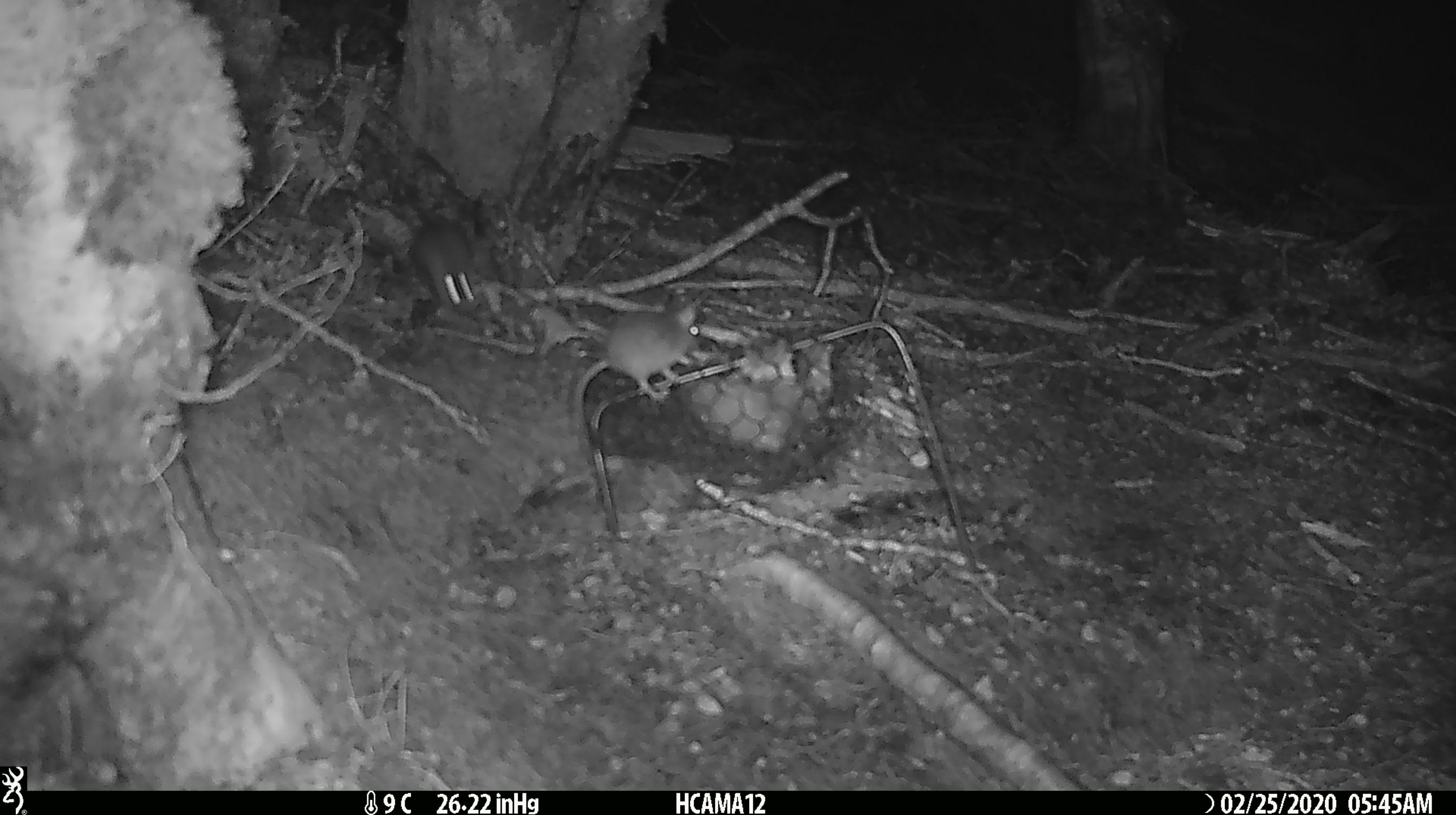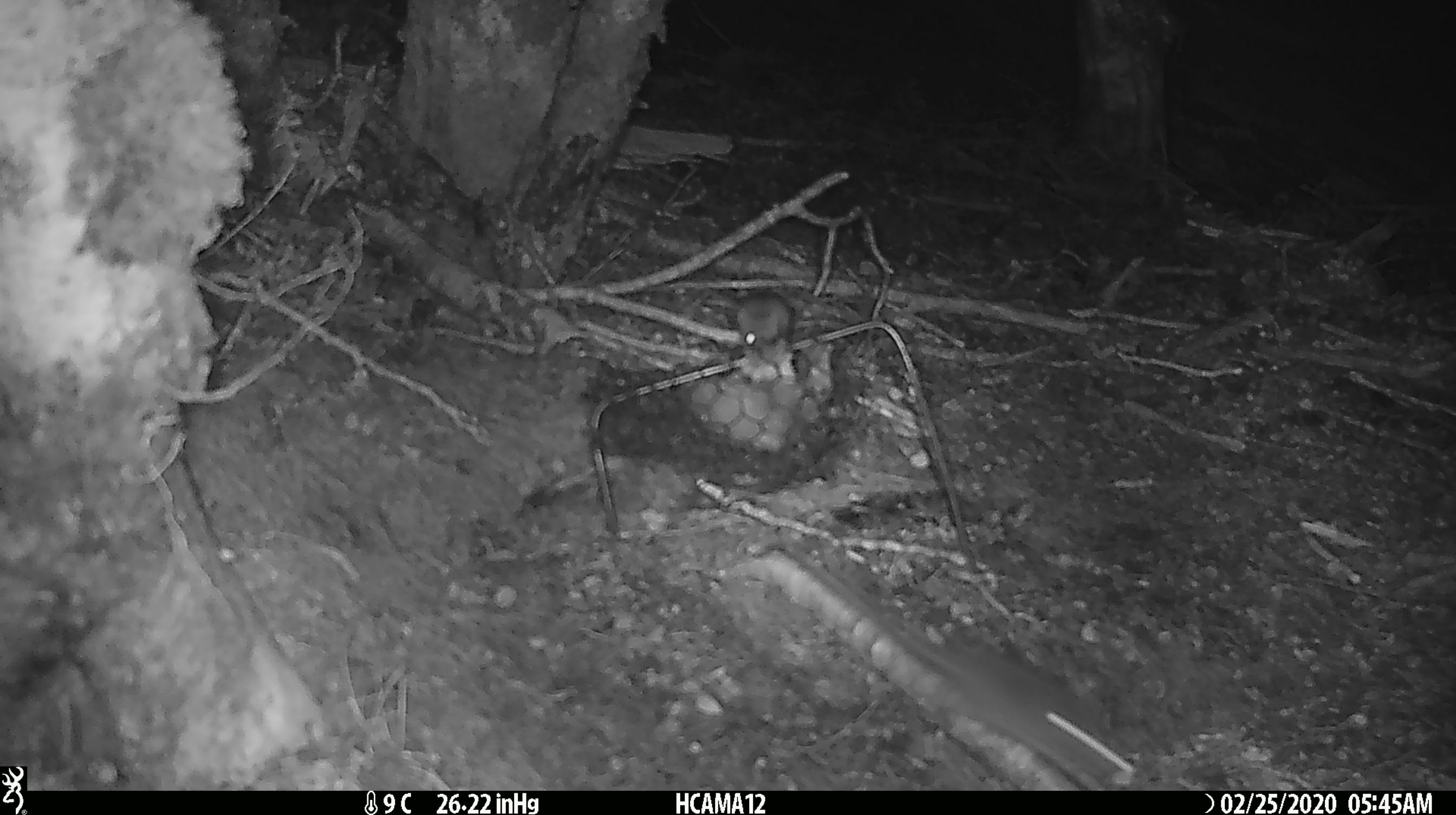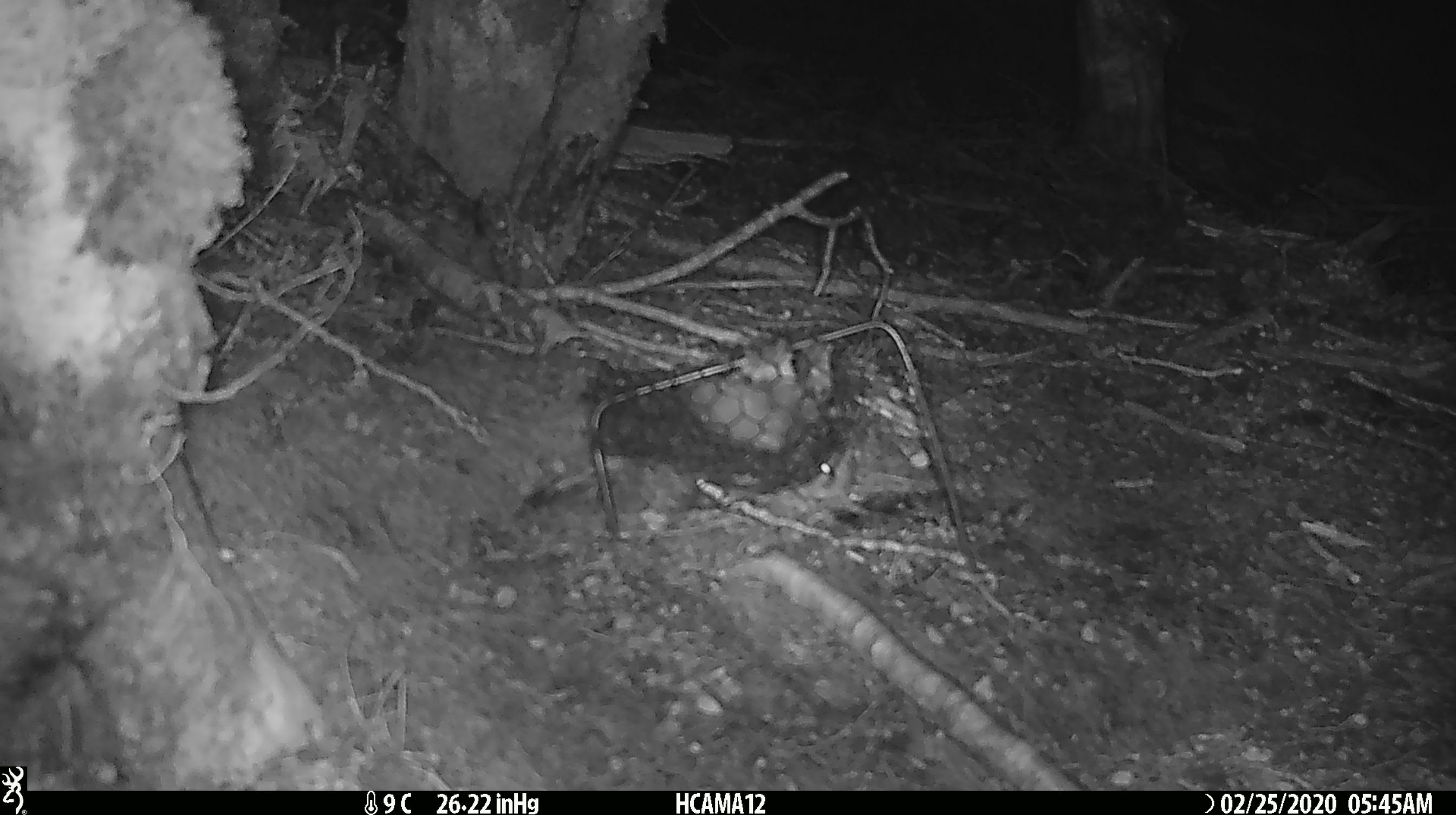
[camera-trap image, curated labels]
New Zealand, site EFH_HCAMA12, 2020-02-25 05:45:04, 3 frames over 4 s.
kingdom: Animalia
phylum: Chordata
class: Mammalia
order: Rodentia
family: Muridae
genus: Mus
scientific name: Mus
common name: mouse